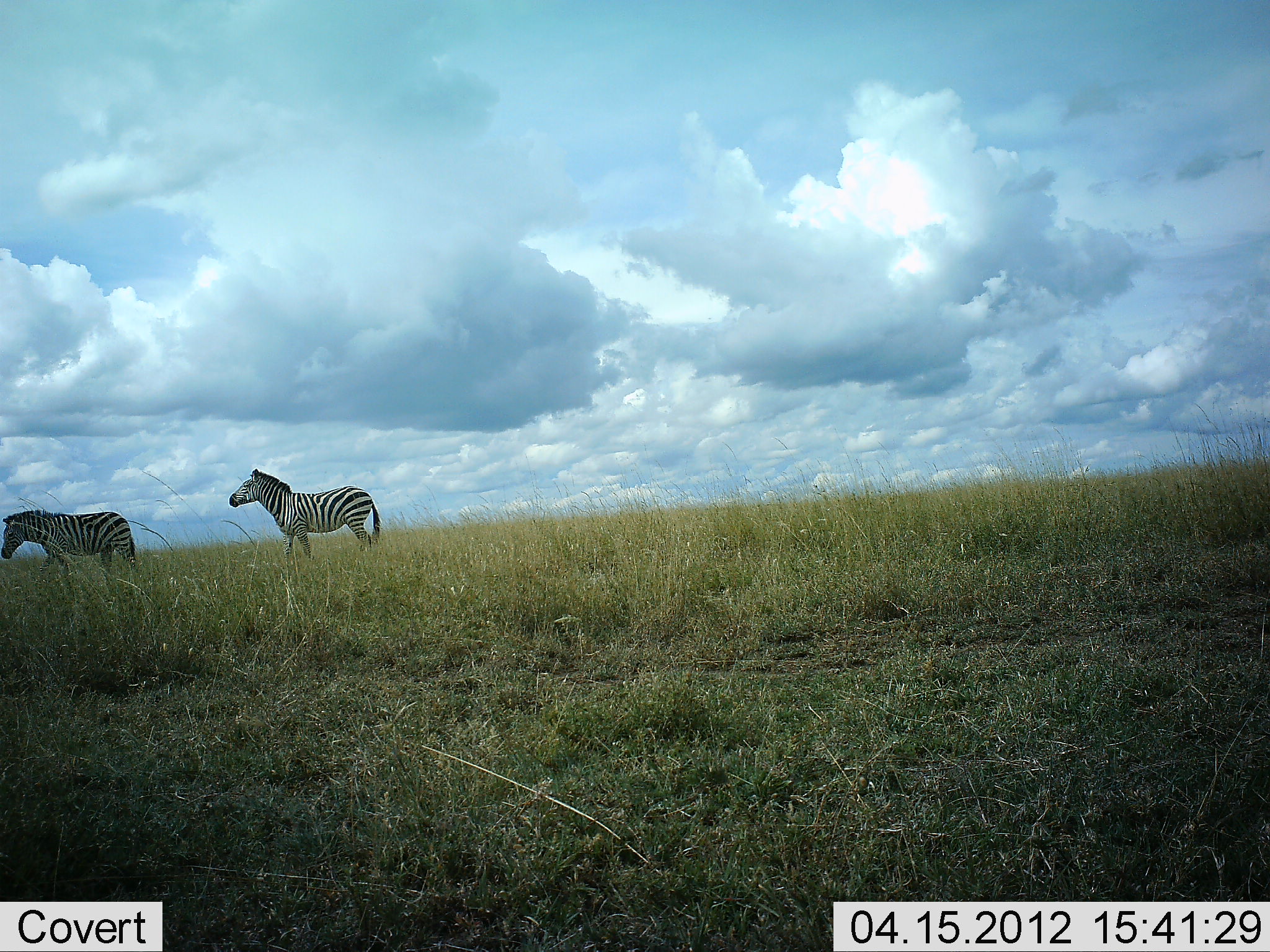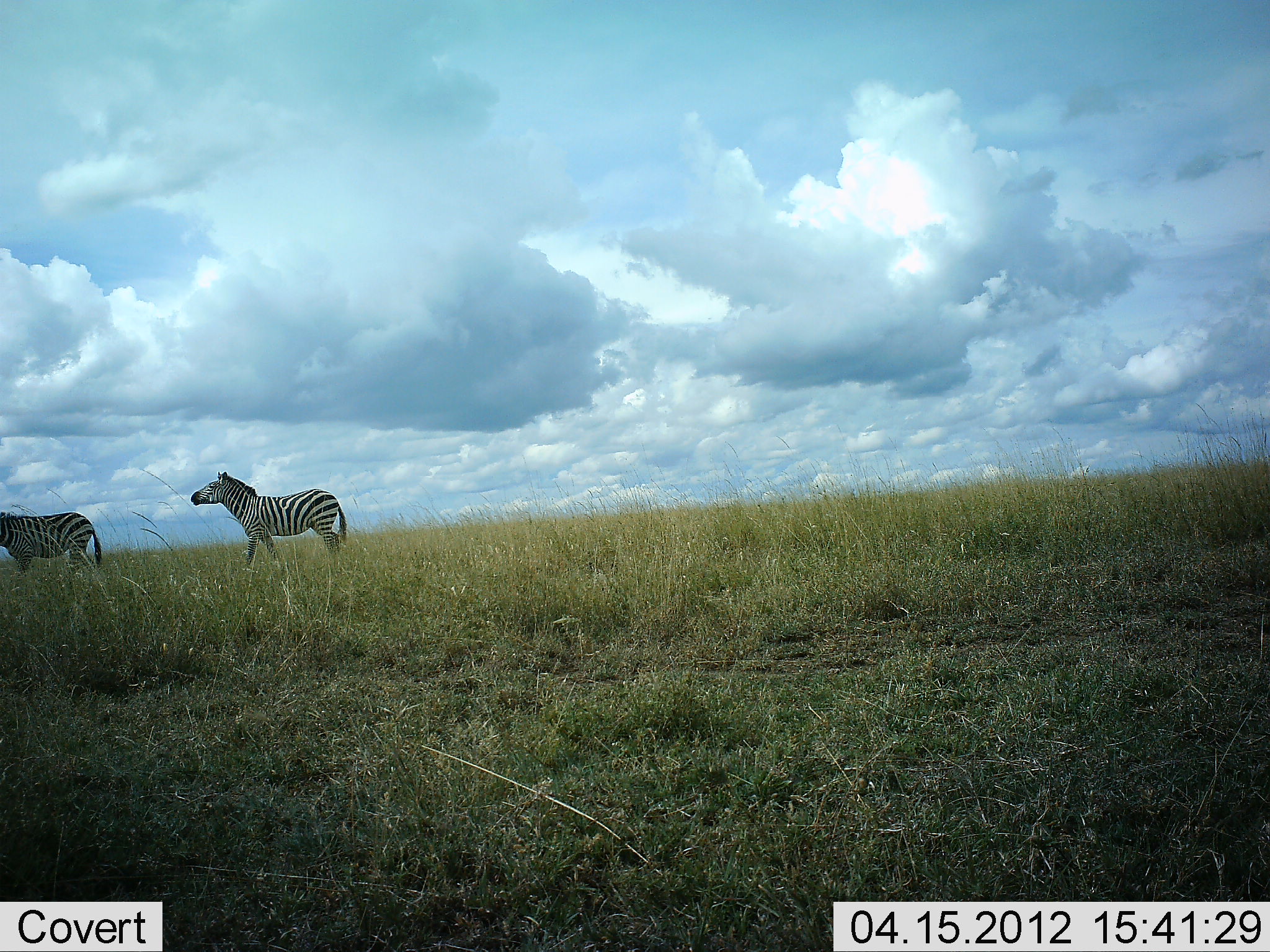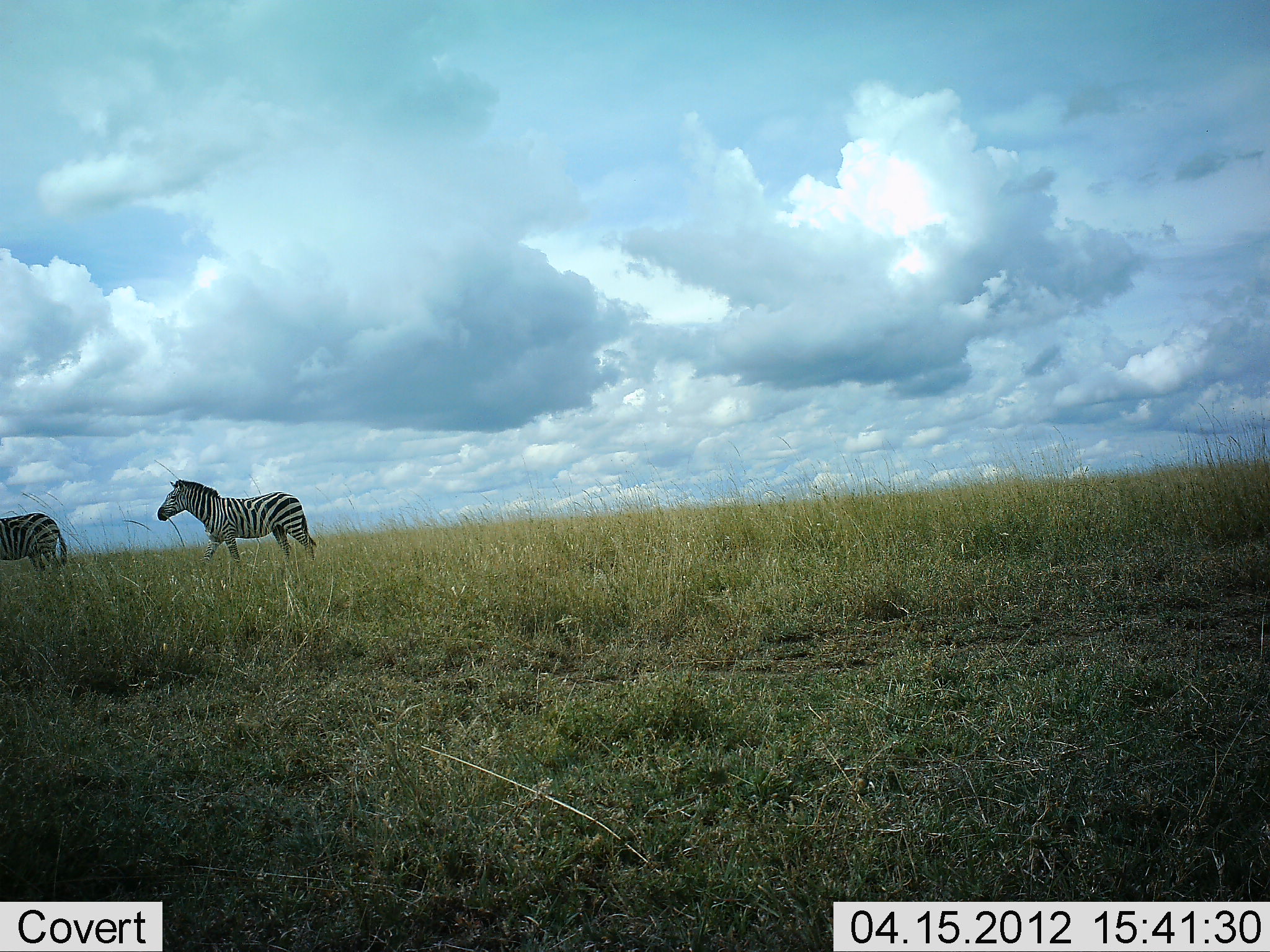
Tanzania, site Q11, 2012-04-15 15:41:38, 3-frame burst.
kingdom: Animalia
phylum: Chordata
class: Mammalia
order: Perissodactyla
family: Equidae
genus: Equus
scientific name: Equus quagga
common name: plains zebra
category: zebra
Zebra (plains zebra) (Equus quagga), count 2. Behavior (volunteer vote fractions): standing 3%, resting 0%, moving 97%, interacting 0%. Young present (vote fraction): 0%. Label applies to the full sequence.